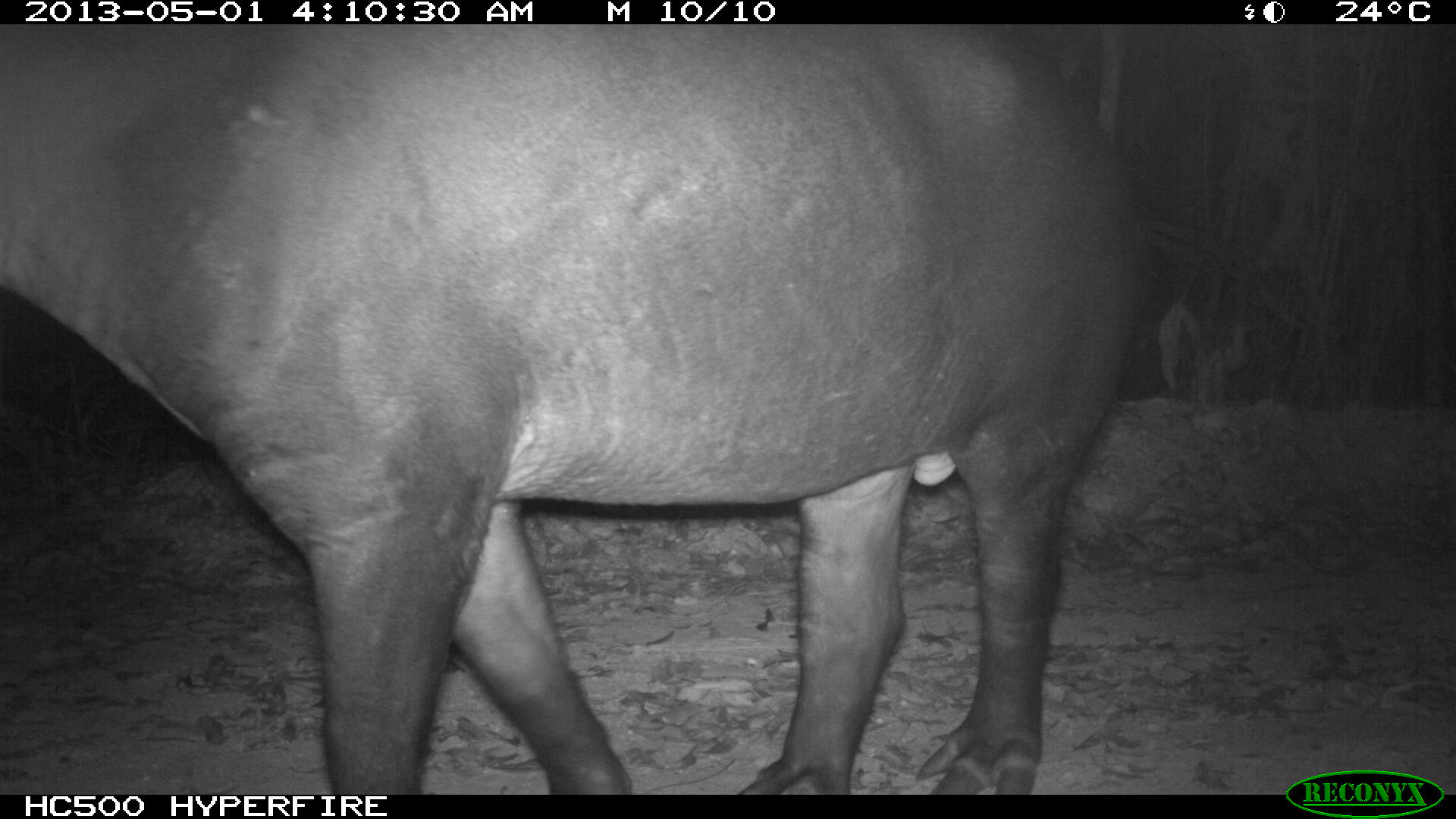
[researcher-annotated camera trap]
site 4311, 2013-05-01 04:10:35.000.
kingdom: Animalia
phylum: Chordata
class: Mammalia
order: Perissodactyla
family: Tapiridae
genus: Tapirus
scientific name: Tapirus bairdii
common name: baird's tapir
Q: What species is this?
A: Tapirus bairdii (baird's tapir).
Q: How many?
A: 1.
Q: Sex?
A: Male.